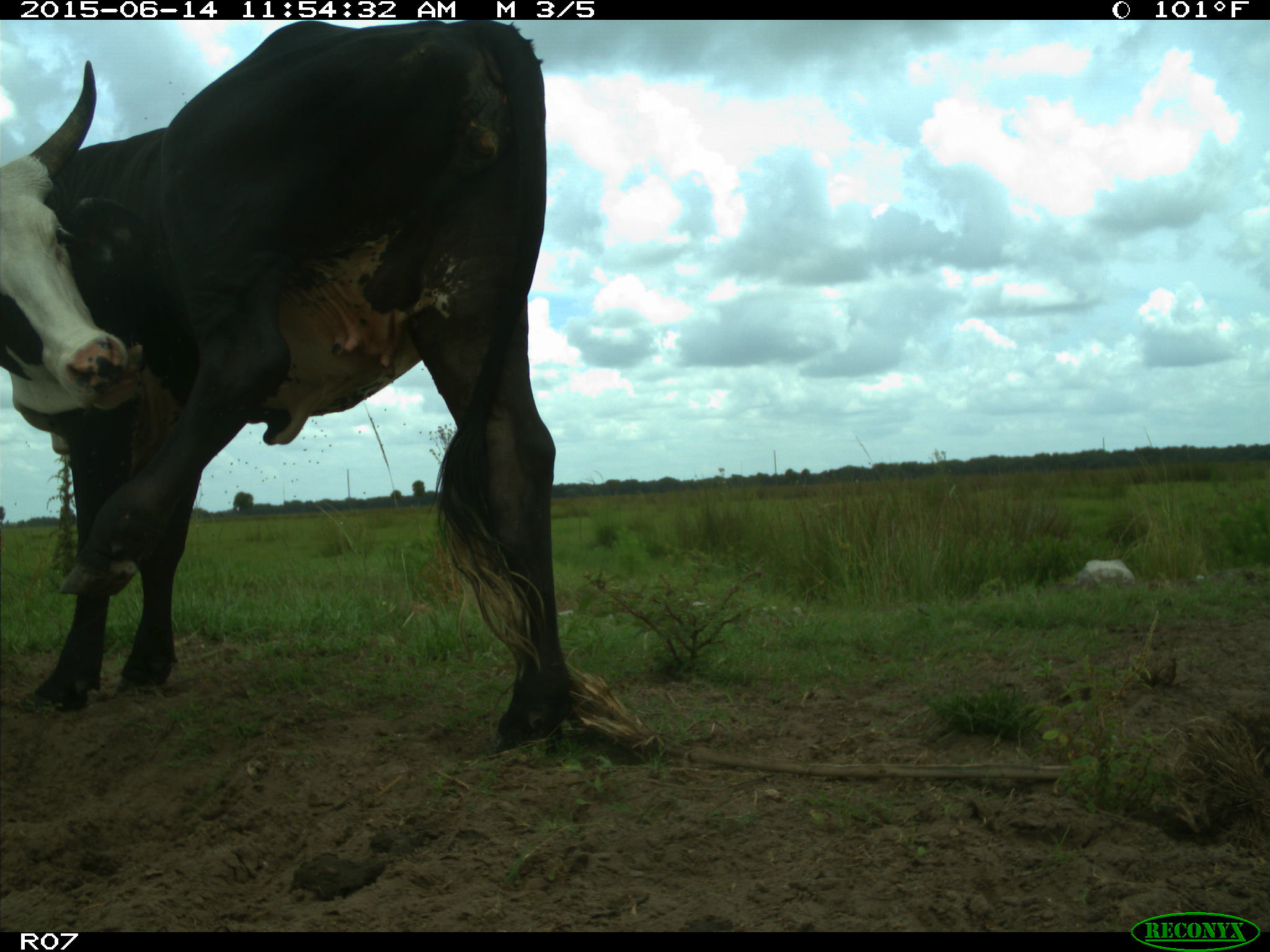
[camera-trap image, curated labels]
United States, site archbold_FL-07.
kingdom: Animalia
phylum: Chordata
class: Mammalia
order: Artiodactyla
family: Bovidae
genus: Bos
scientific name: Bos taurus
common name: domestic cow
Bos taurus (domestic cow).